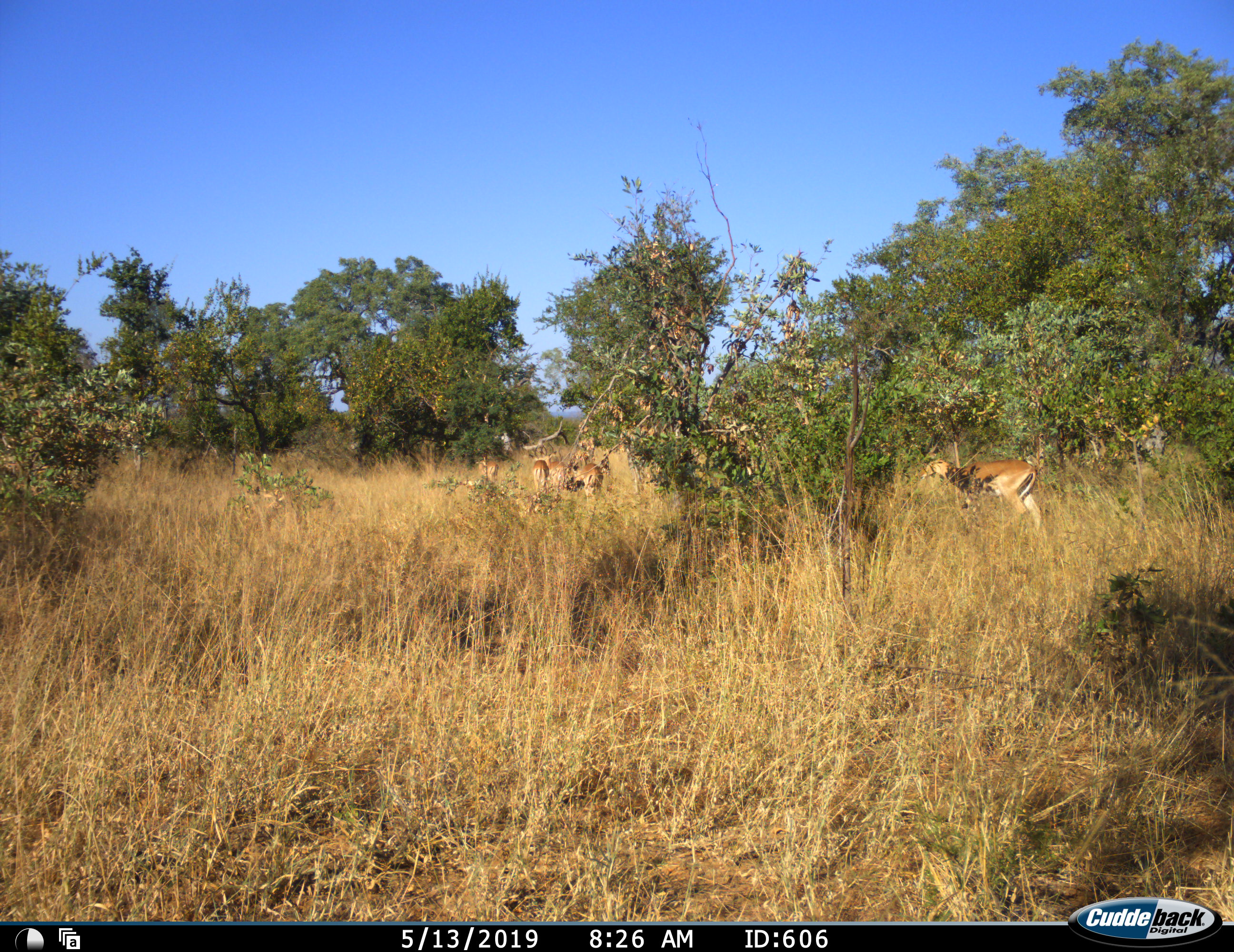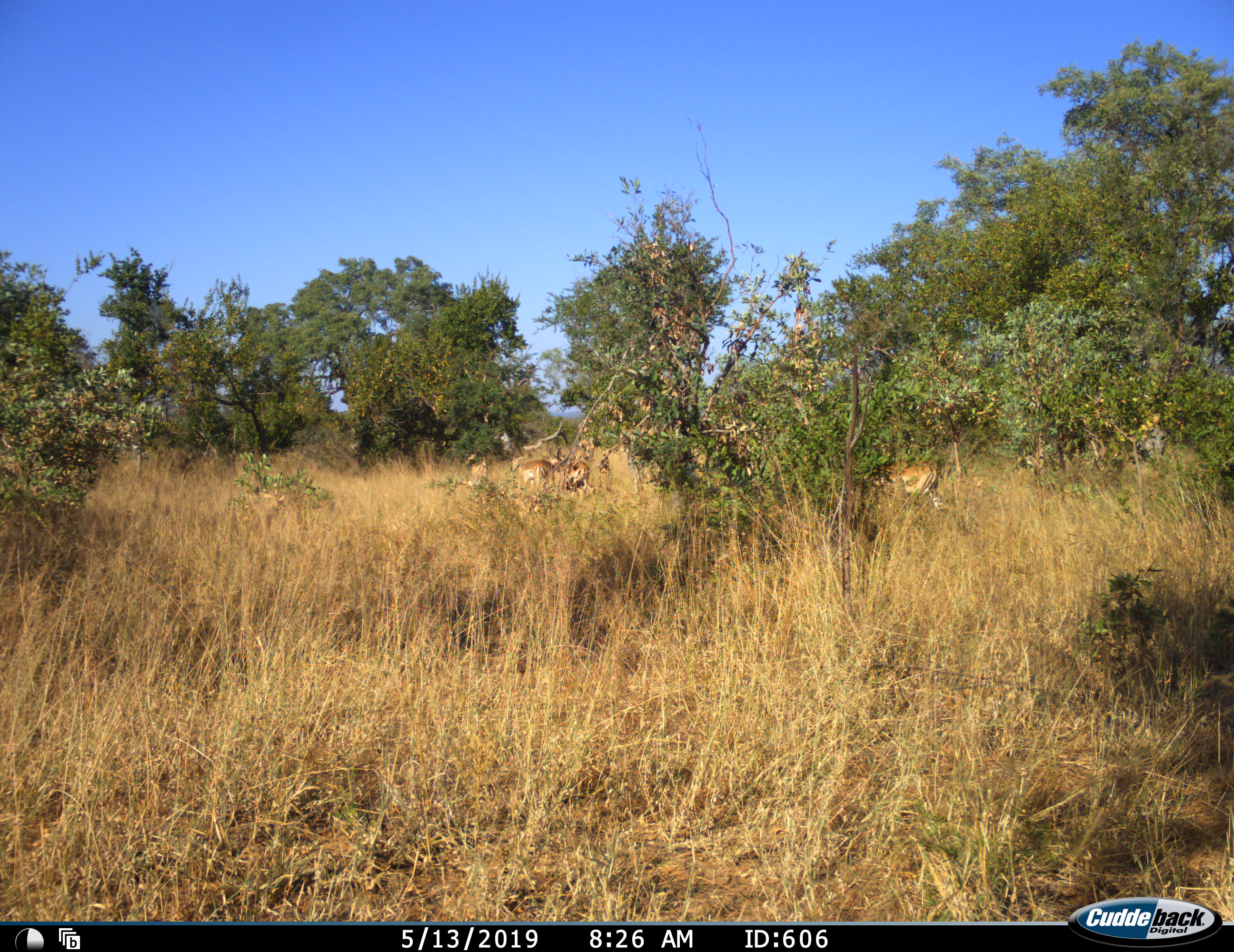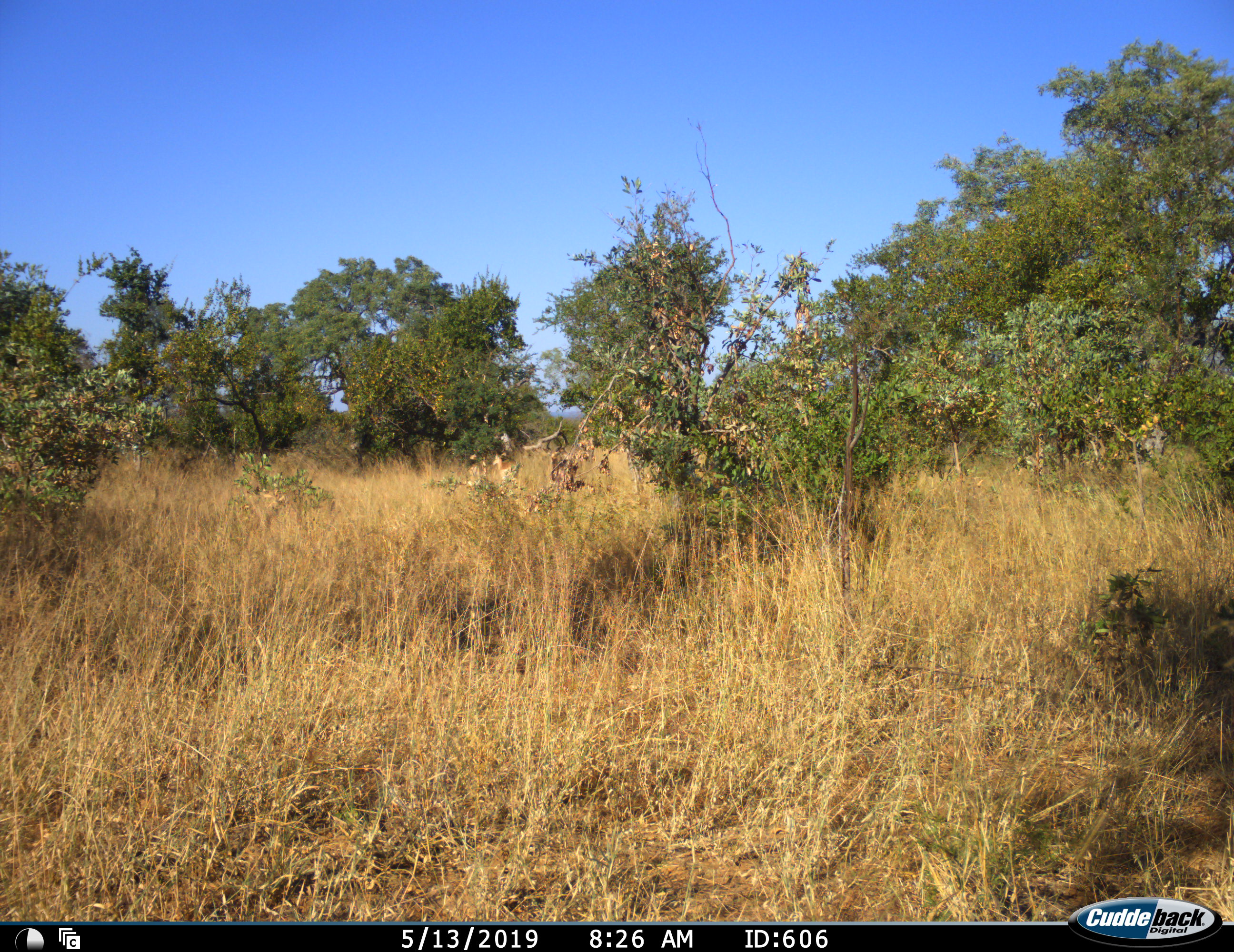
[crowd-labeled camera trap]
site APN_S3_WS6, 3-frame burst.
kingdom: Animalia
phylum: Chordata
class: Mammalia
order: Artiodactyla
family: Bovidae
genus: Aepyceros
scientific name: Aepyceros melampus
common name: impala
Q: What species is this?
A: Impala (Aepyceros melampus).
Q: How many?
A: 4.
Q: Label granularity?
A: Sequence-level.